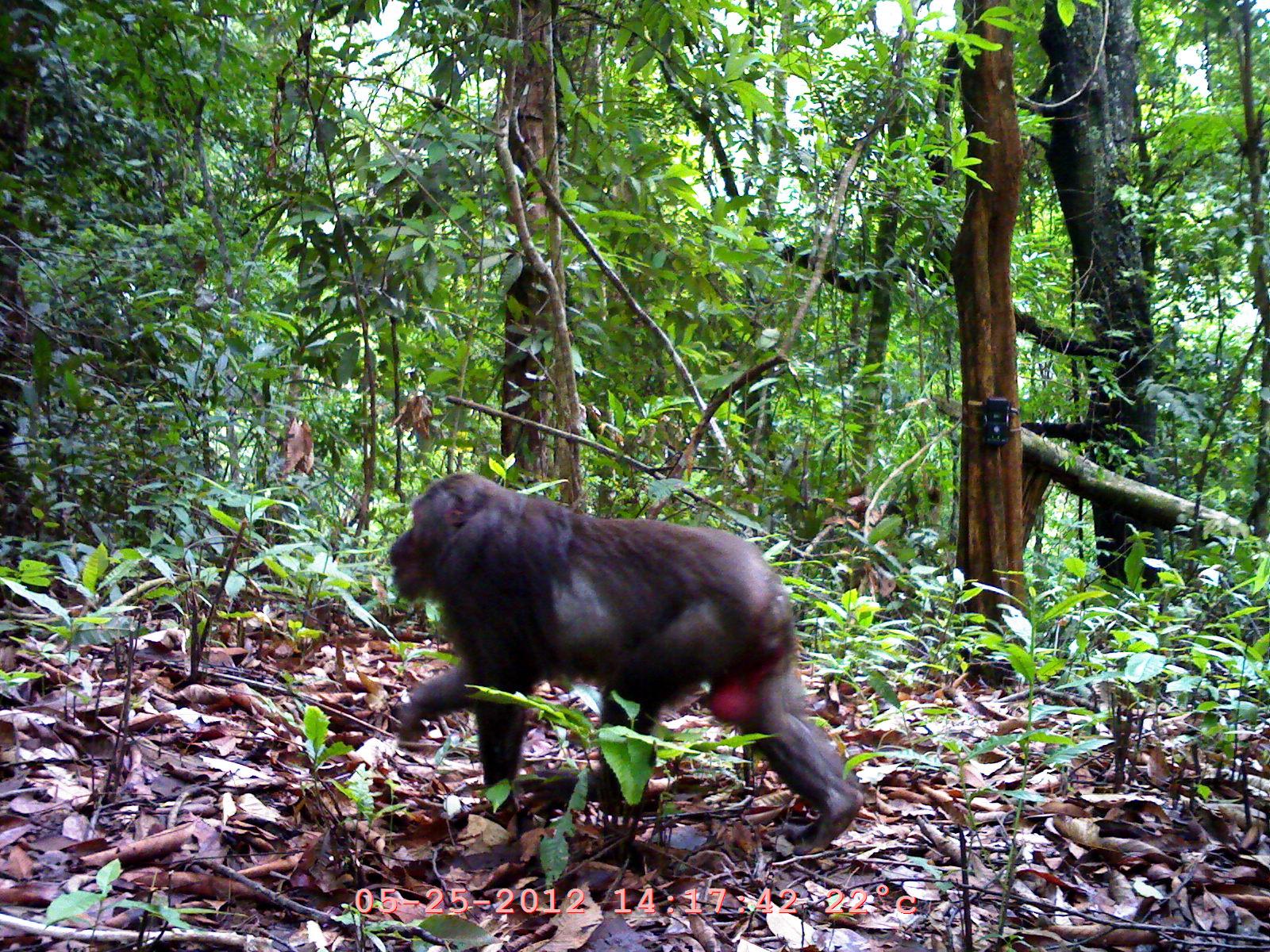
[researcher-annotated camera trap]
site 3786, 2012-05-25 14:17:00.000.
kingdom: Animalia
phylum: Chordata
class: Mammalia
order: Primates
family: Cercopithecidae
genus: Macaca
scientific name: Macaca arctoides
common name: stump-tailed macaque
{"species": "Macaca arctoides (stump-tailed macaque)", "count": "1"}